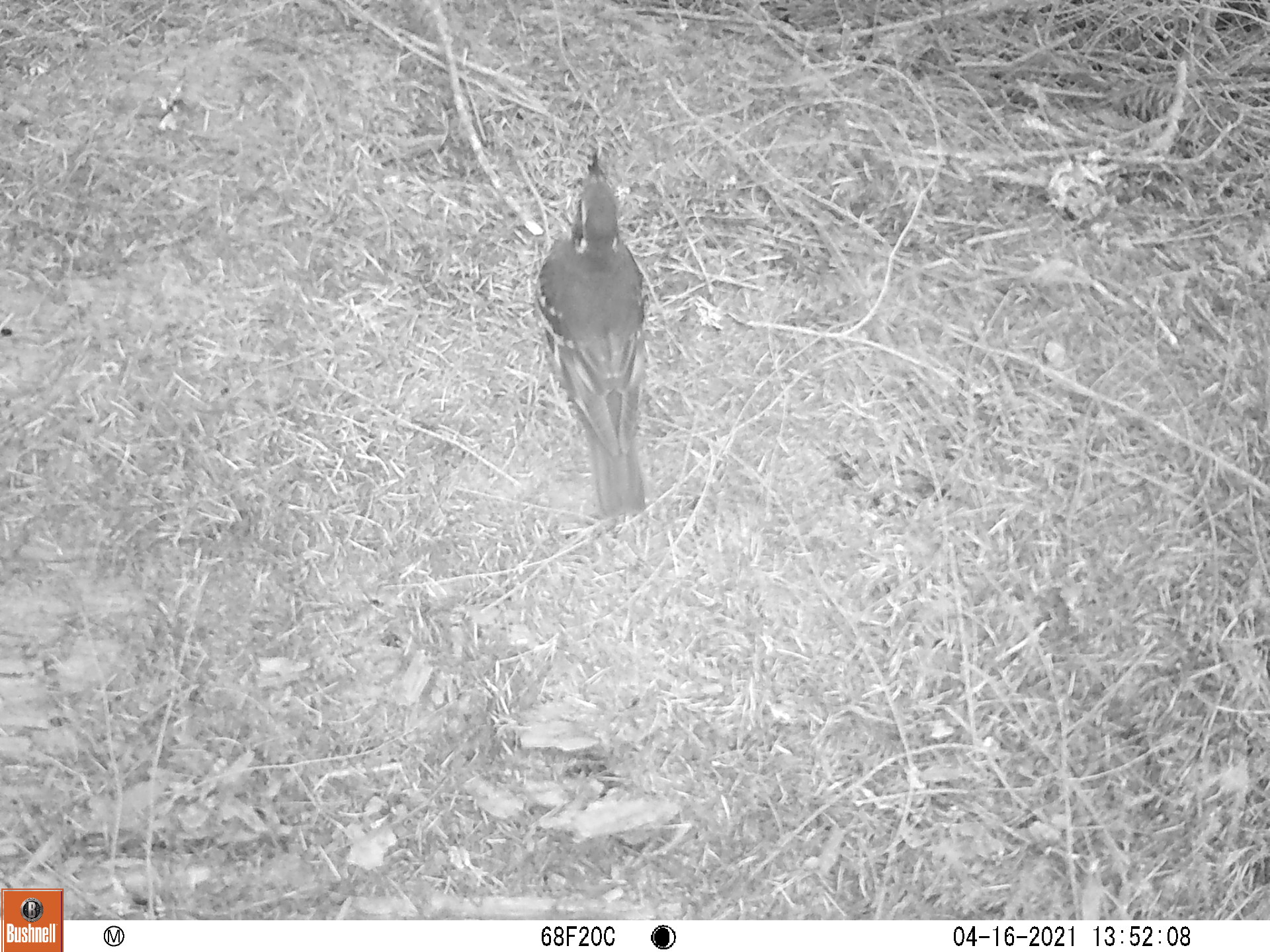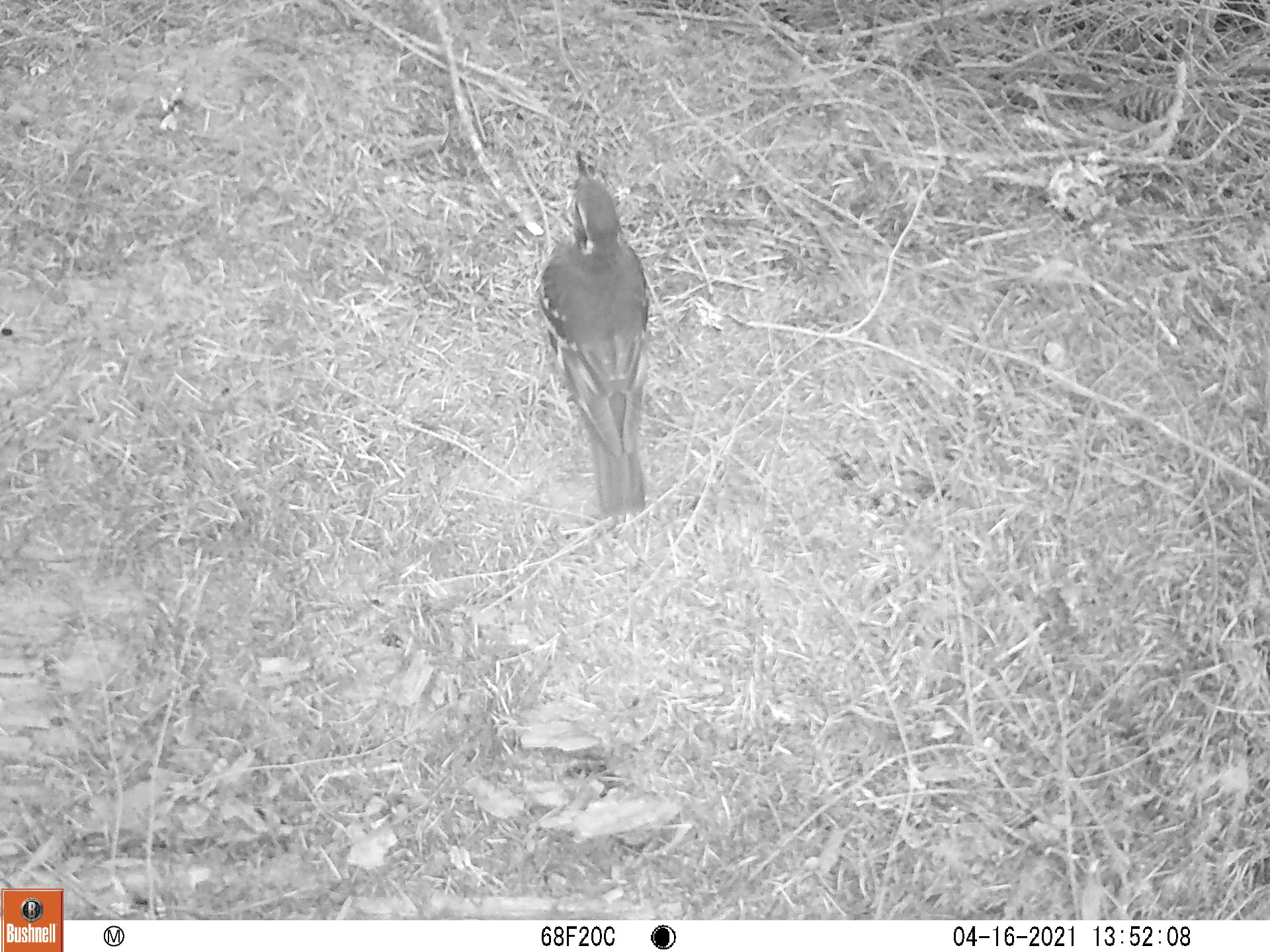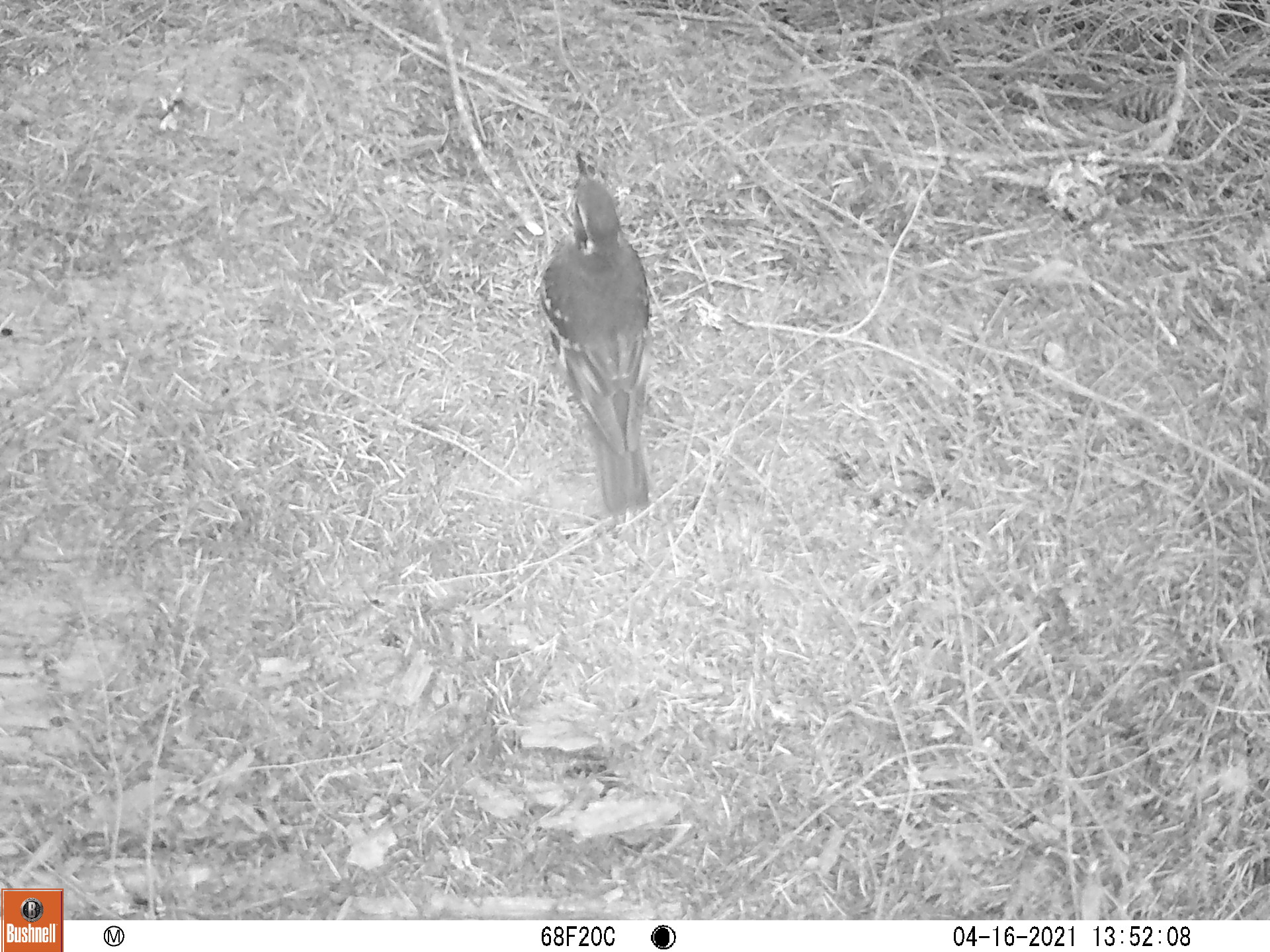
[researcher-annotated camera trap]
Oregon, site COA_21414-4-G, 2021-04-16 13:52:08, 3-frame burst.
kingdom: Animalia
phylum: Chordata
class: Aves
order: Passeriformes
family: Turdidae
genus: Ixoreus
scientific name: Ixoreus naevius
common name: varied thrush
Varied thrush (Ixoreus naevius).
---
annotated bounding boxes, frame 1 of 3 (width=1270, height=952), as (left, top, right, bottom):
varied thrush: (485, 103, 707, 549)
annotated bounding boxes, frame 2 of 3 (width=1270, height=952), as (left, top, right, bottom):
varied thrush: (495, 131, 671, 527)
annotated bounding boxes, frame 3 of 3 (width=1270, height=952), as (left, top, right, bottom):
varied thrush: (494, 130, 704, 537)